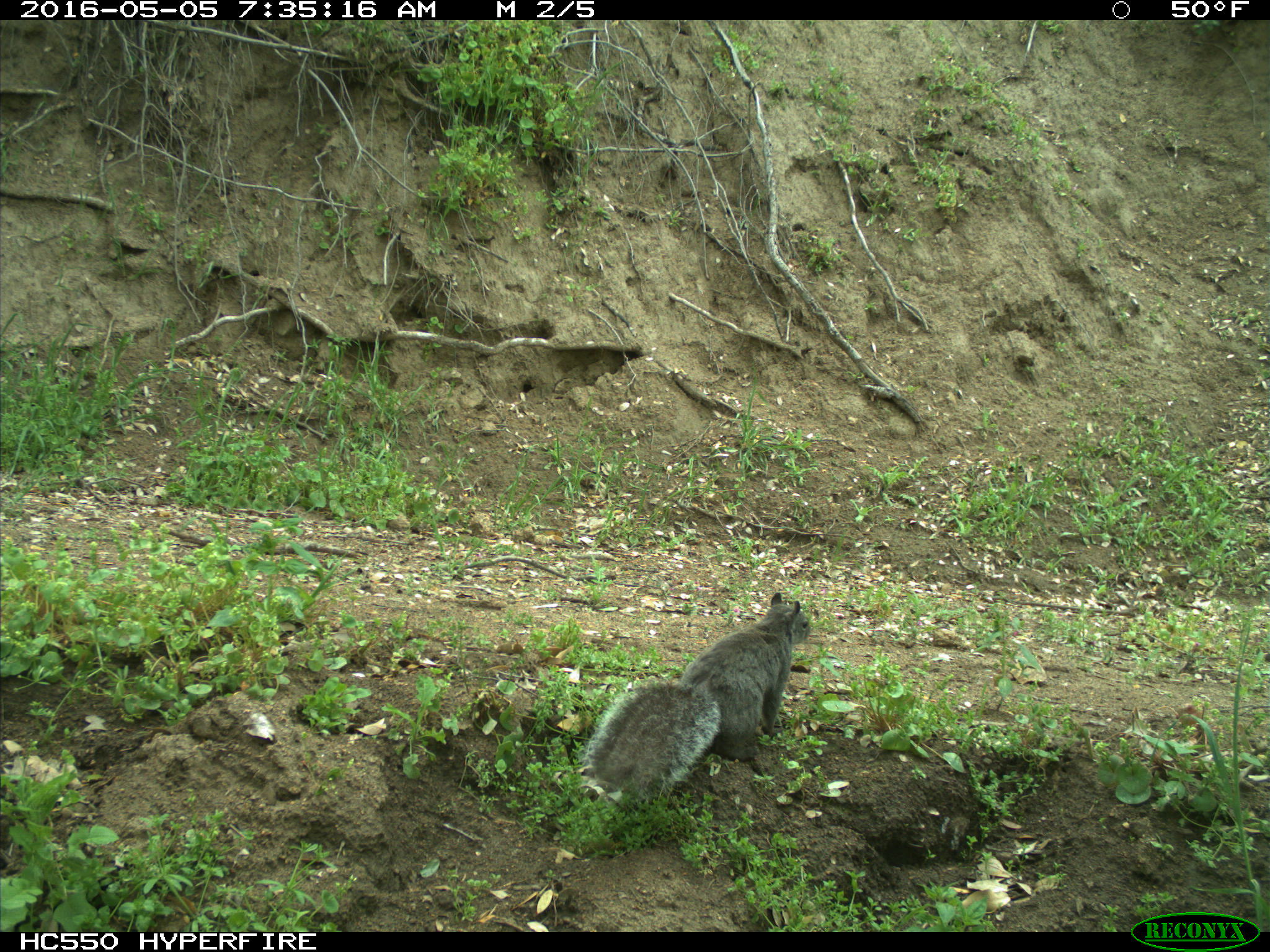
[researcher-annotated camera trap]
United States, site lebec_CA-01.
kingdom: Animalia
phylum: Chordata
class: Mammalia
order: Rodentia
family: Sciuridae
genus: Sciurus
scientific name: Sciurus carolinensis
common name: eastern gray squirrel